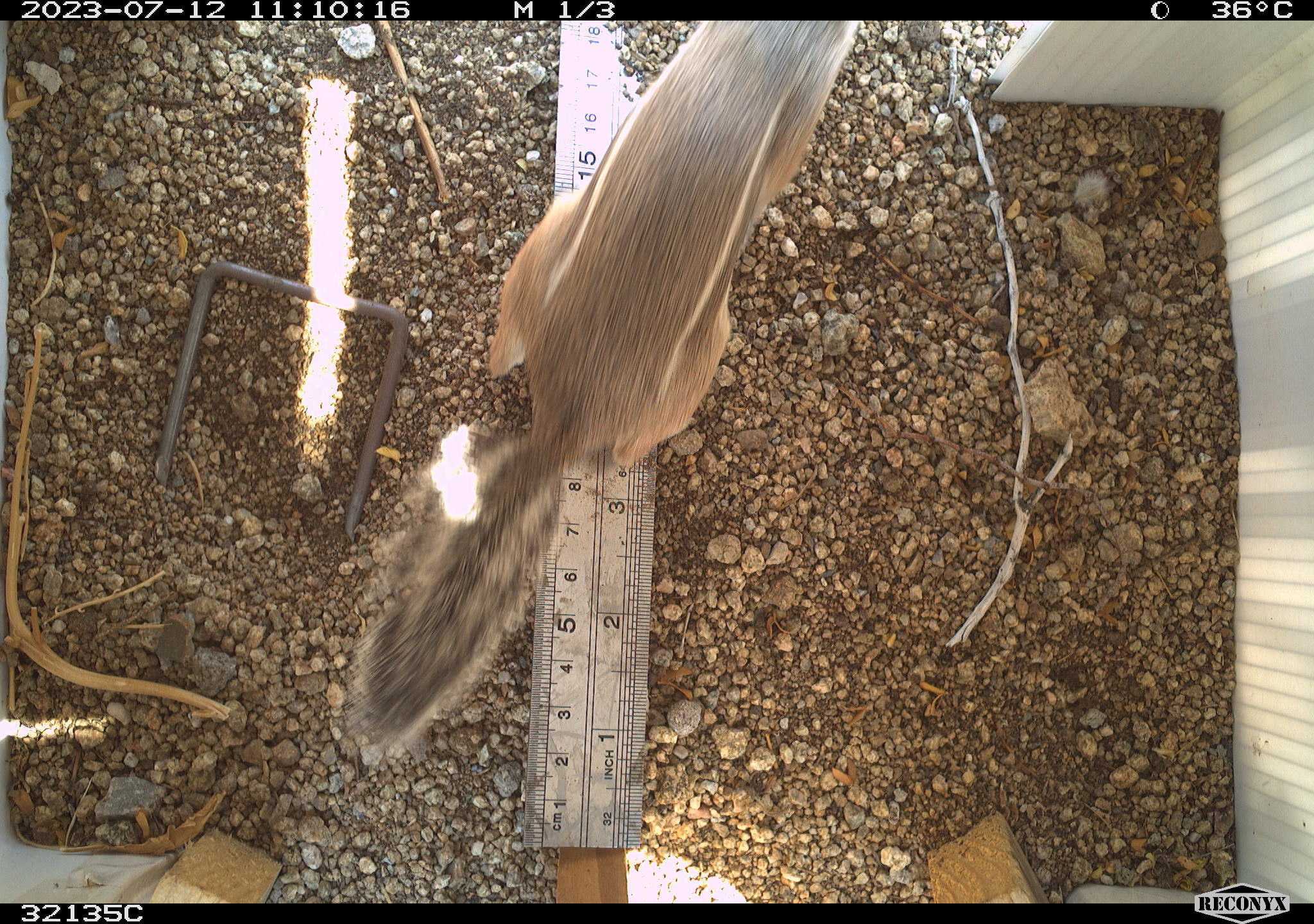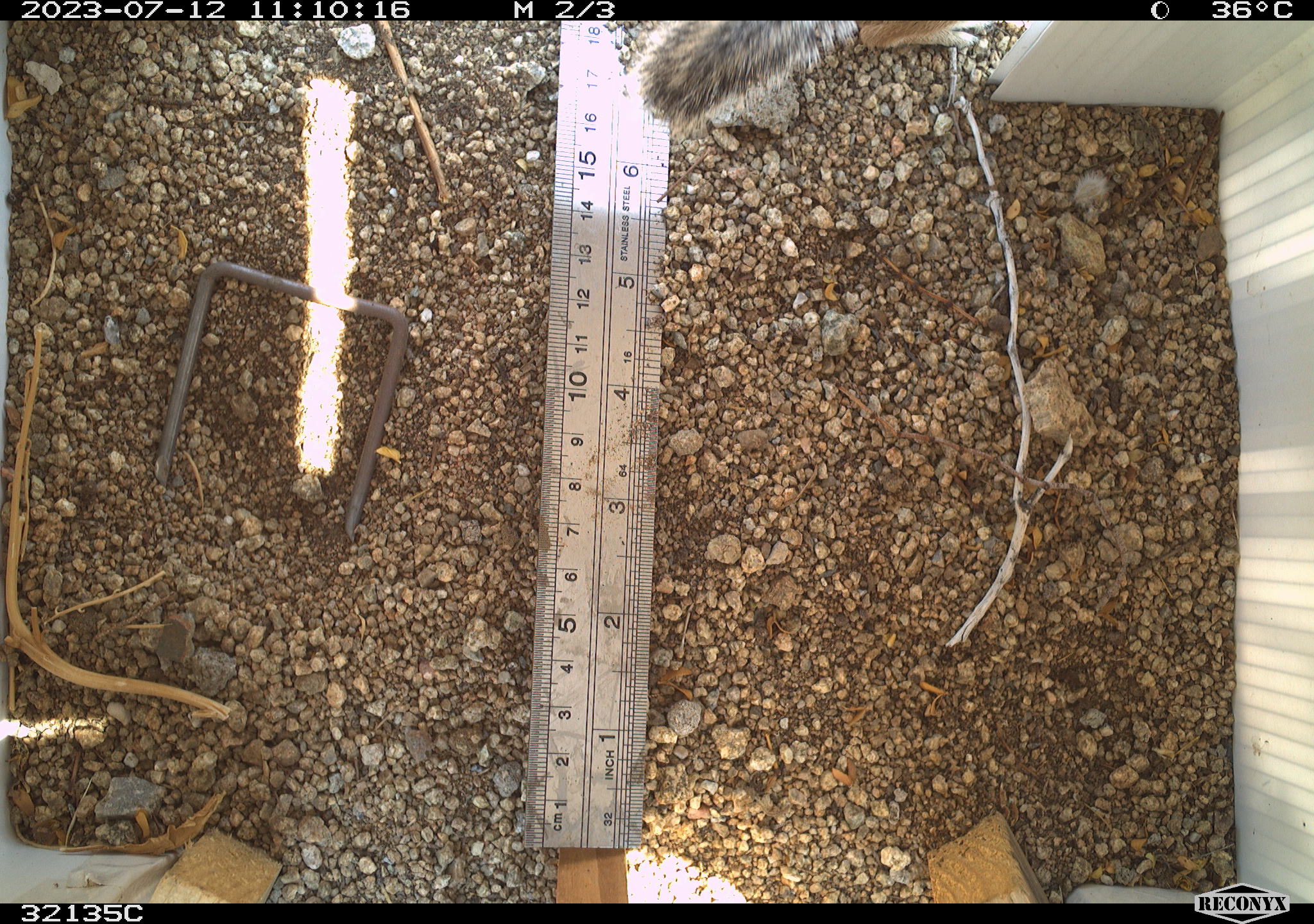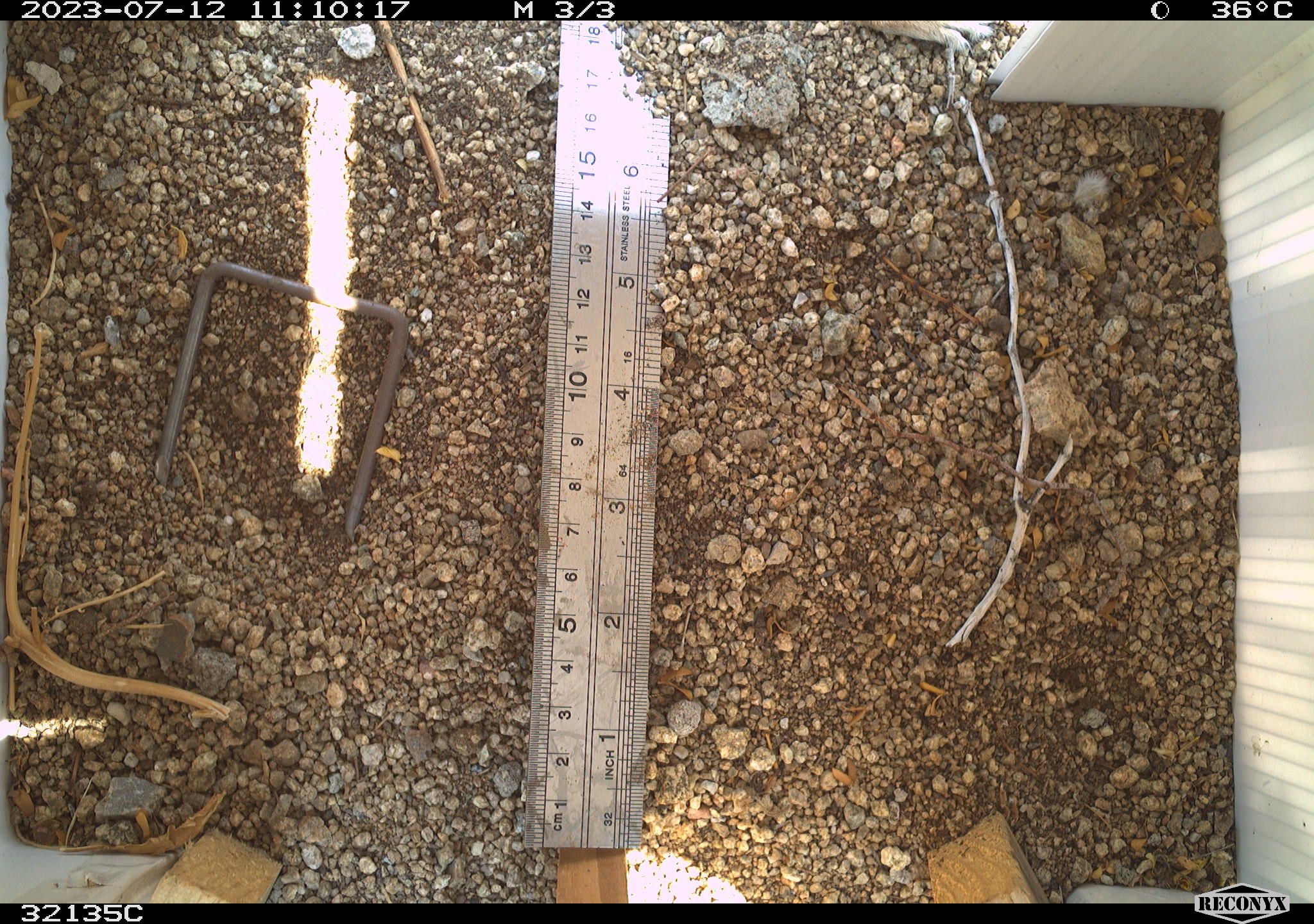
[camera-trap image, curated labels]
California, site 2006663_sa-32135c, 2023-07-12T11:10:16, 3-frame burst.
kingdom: Animalia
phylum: Chordata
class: Mammalia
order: Rodentia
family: Sciuridae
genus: Ammospermophilus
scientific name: Ammospermophilus leucurus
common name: white-tailed antelope squirrel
White-tailed antelope squirrel (Ammospermophilus leucurus).